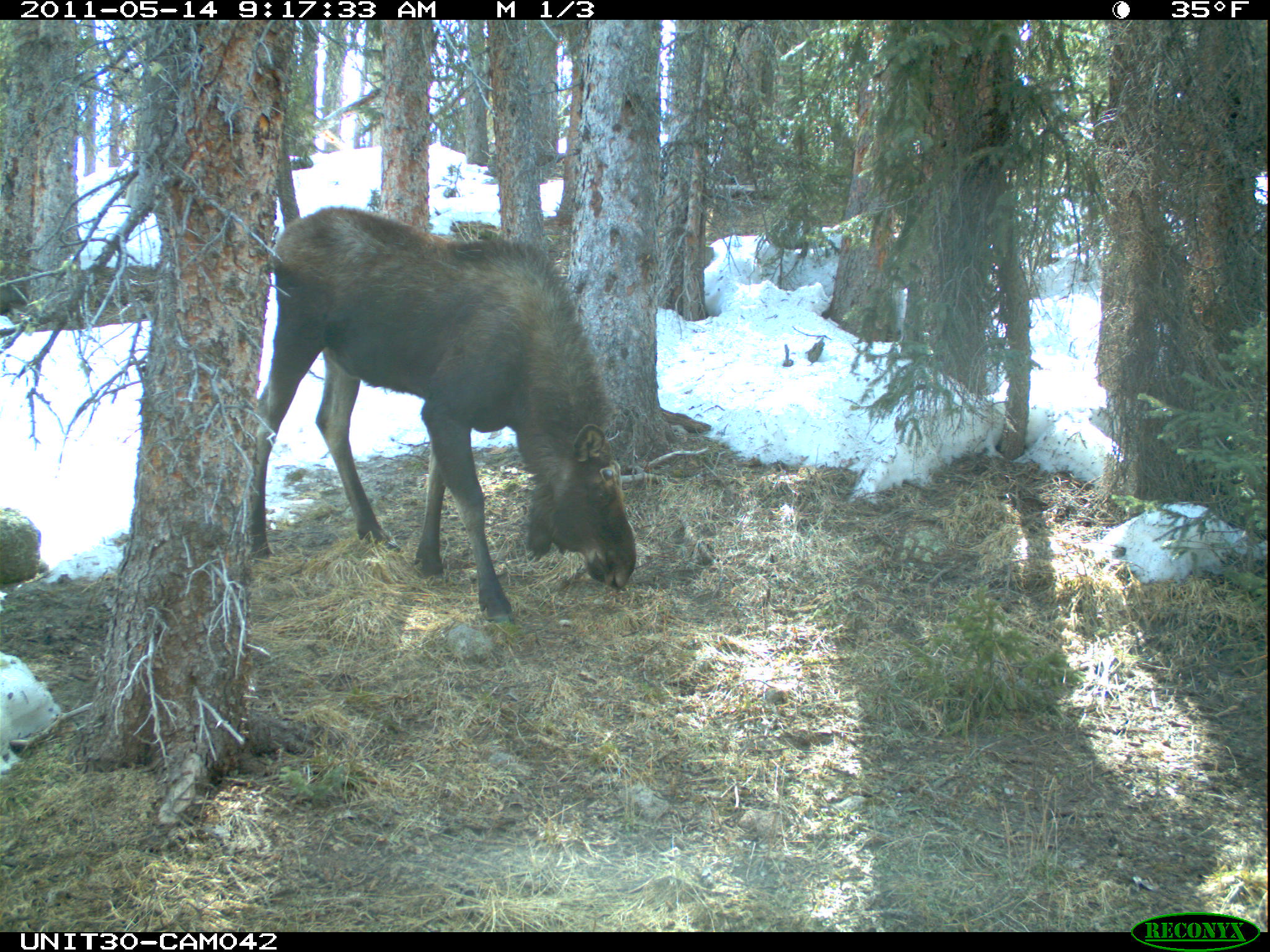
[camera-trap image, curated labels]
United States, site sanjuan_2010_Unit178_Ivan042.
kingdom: Animalia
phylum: Chordata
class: Mammalia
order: Artiodactyla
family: Cervidae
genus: Alces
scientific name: Alces alces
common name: moose